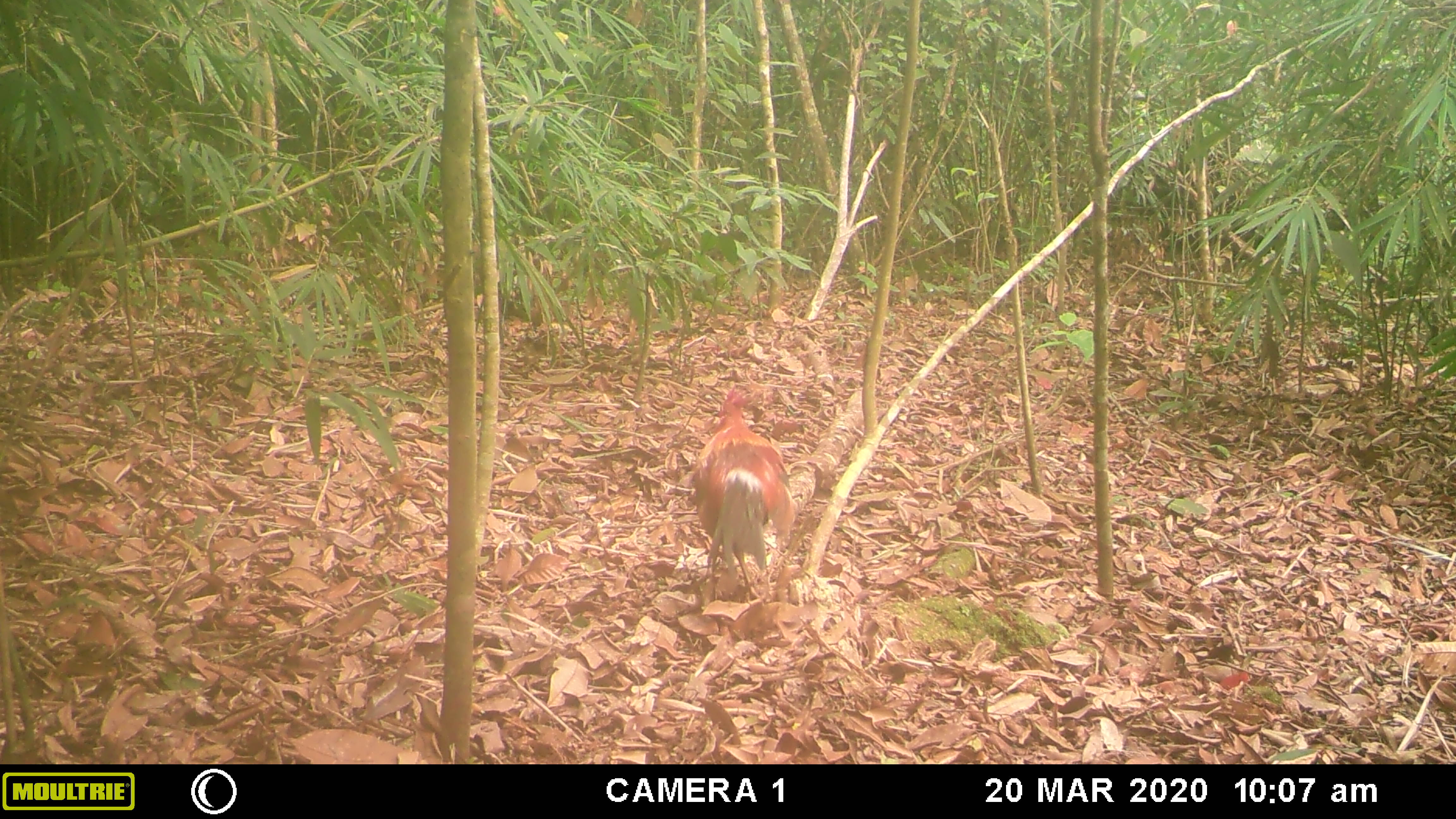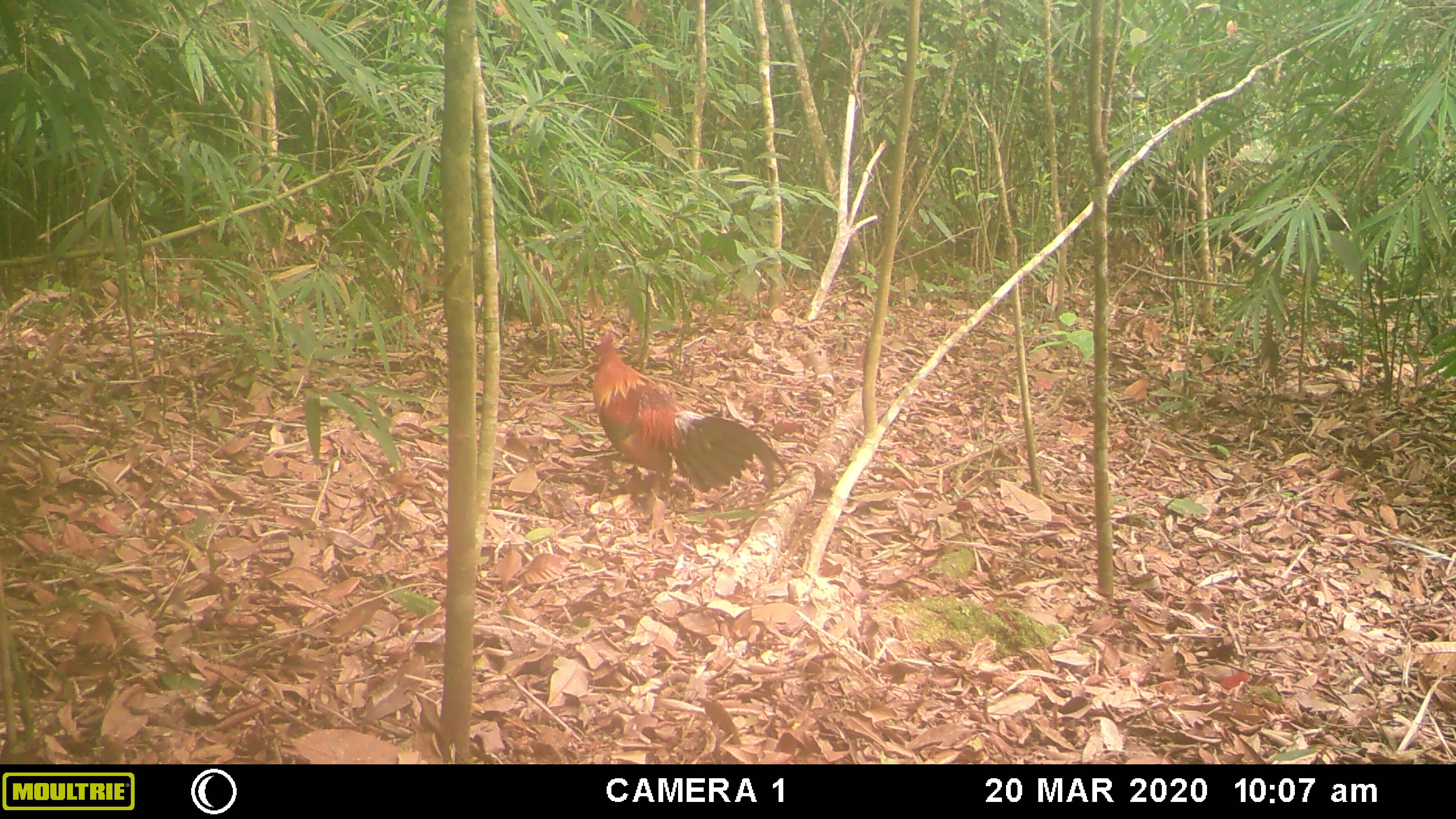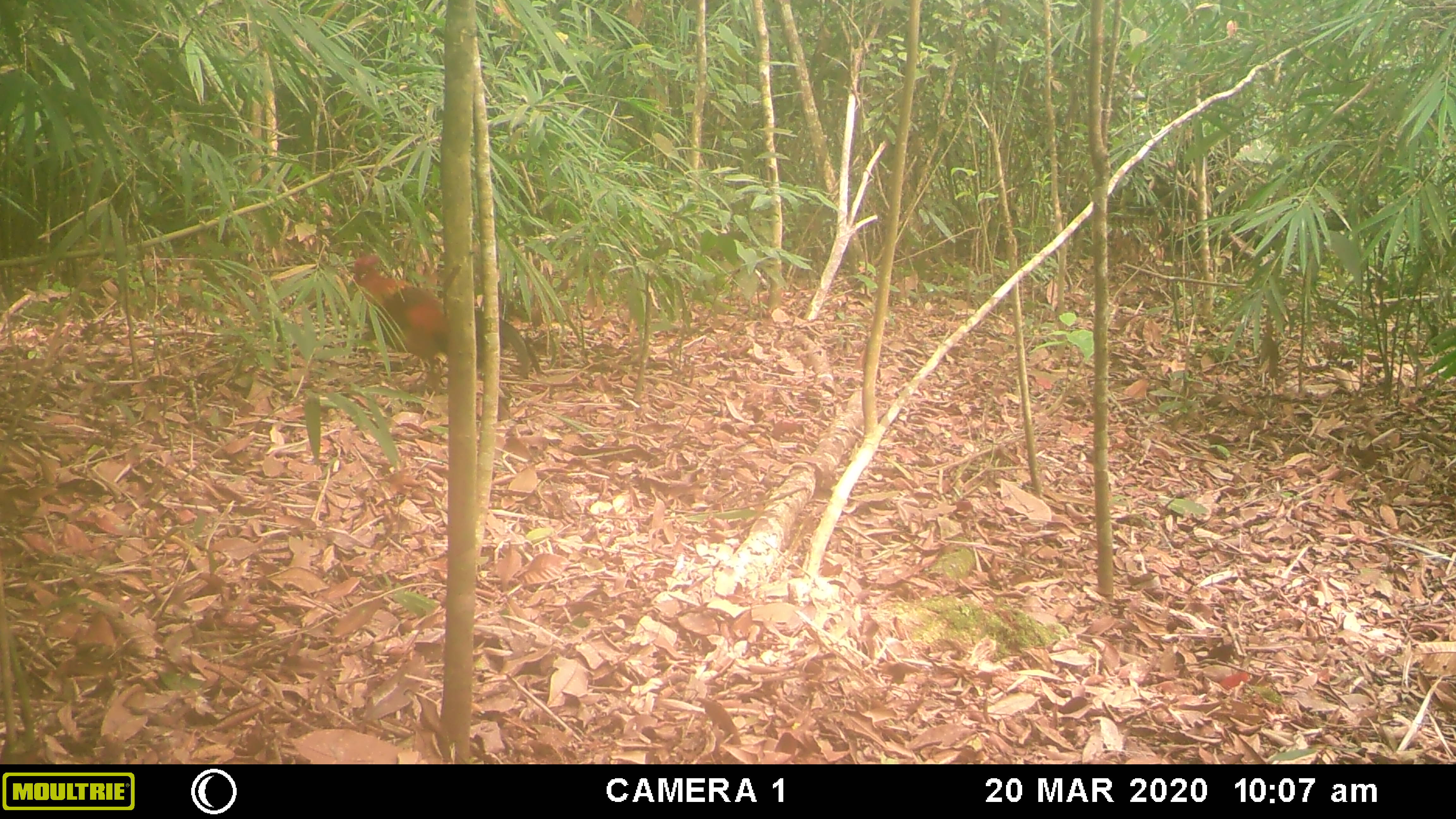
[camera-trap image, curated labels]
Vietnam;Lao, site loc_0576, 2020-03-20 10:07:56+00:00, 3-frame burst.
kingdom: Animalia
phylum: Chordata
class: Aves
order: Galliformes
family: Phasianidae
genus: Gallus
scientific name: Gallus gallus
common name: red junglefowl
Red junglefowl (Gallus gallus). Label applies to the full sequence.